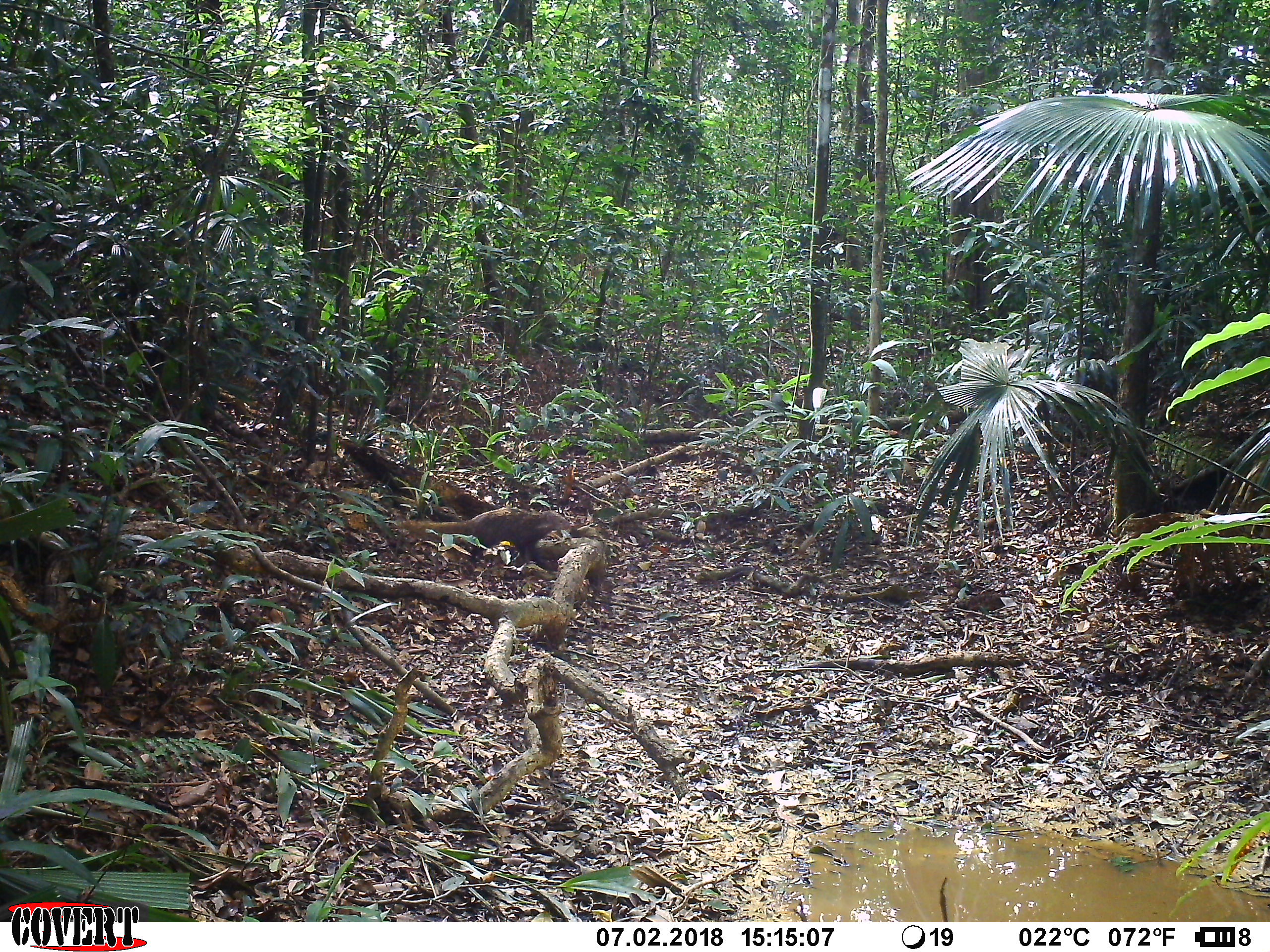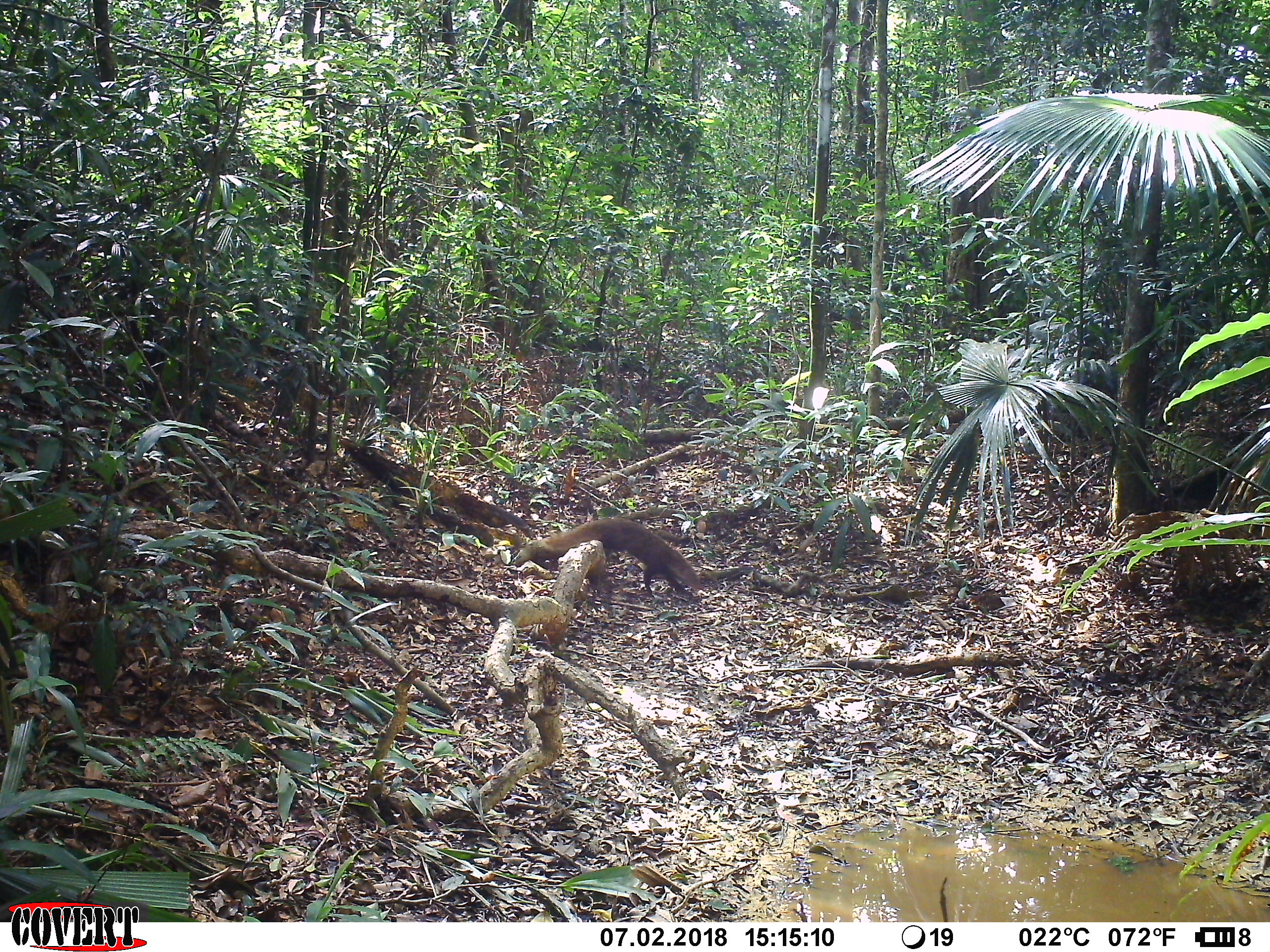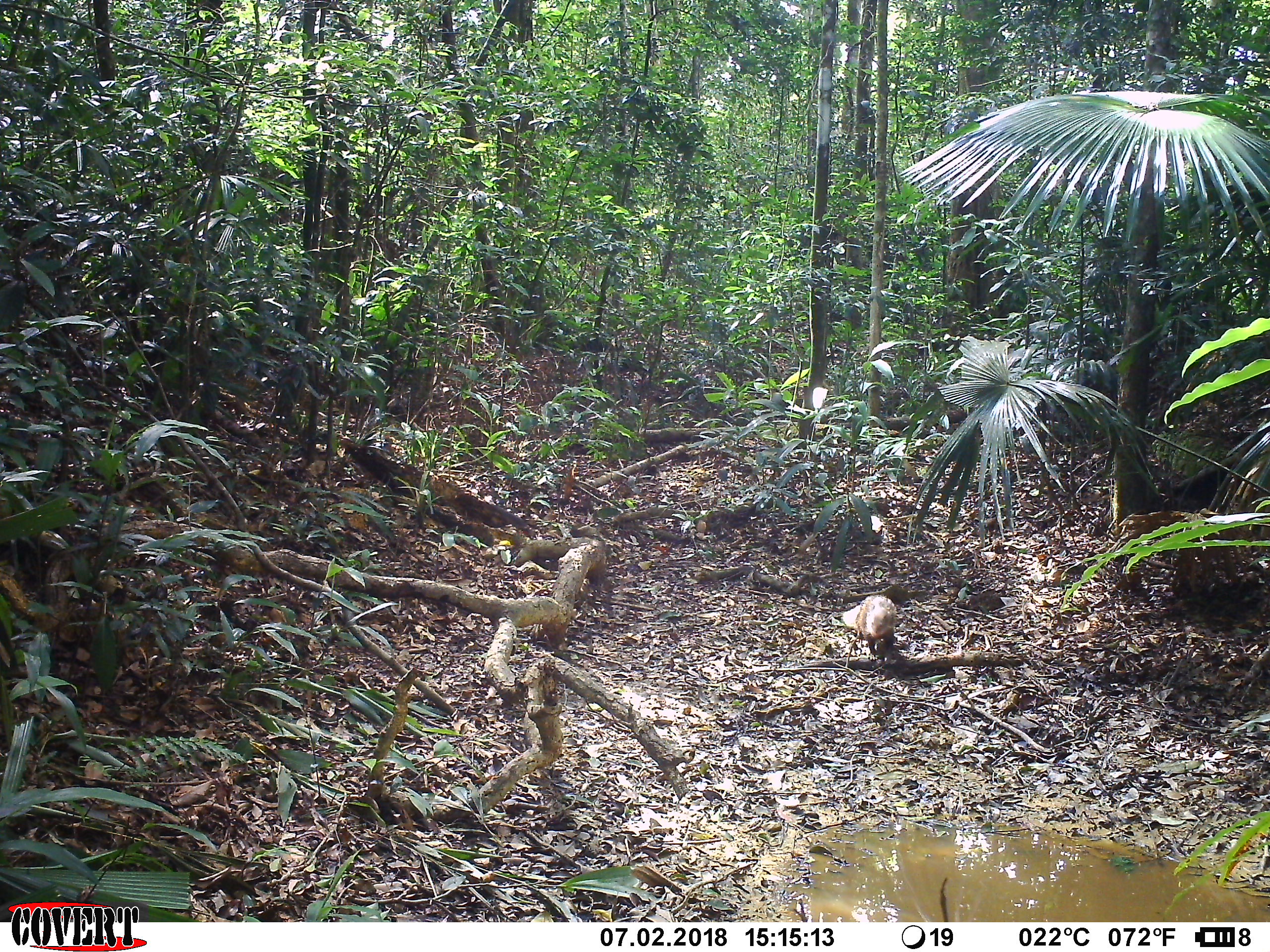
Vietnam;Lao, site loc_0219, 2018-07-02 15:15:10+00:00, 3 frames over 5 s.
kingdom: Animalia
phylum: Chordata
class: Mammalia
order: Carnivora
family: Herpestidae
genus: Urva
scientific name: Urva urva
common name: crab-eating mongoose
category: crab eating mongoose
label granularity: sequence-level